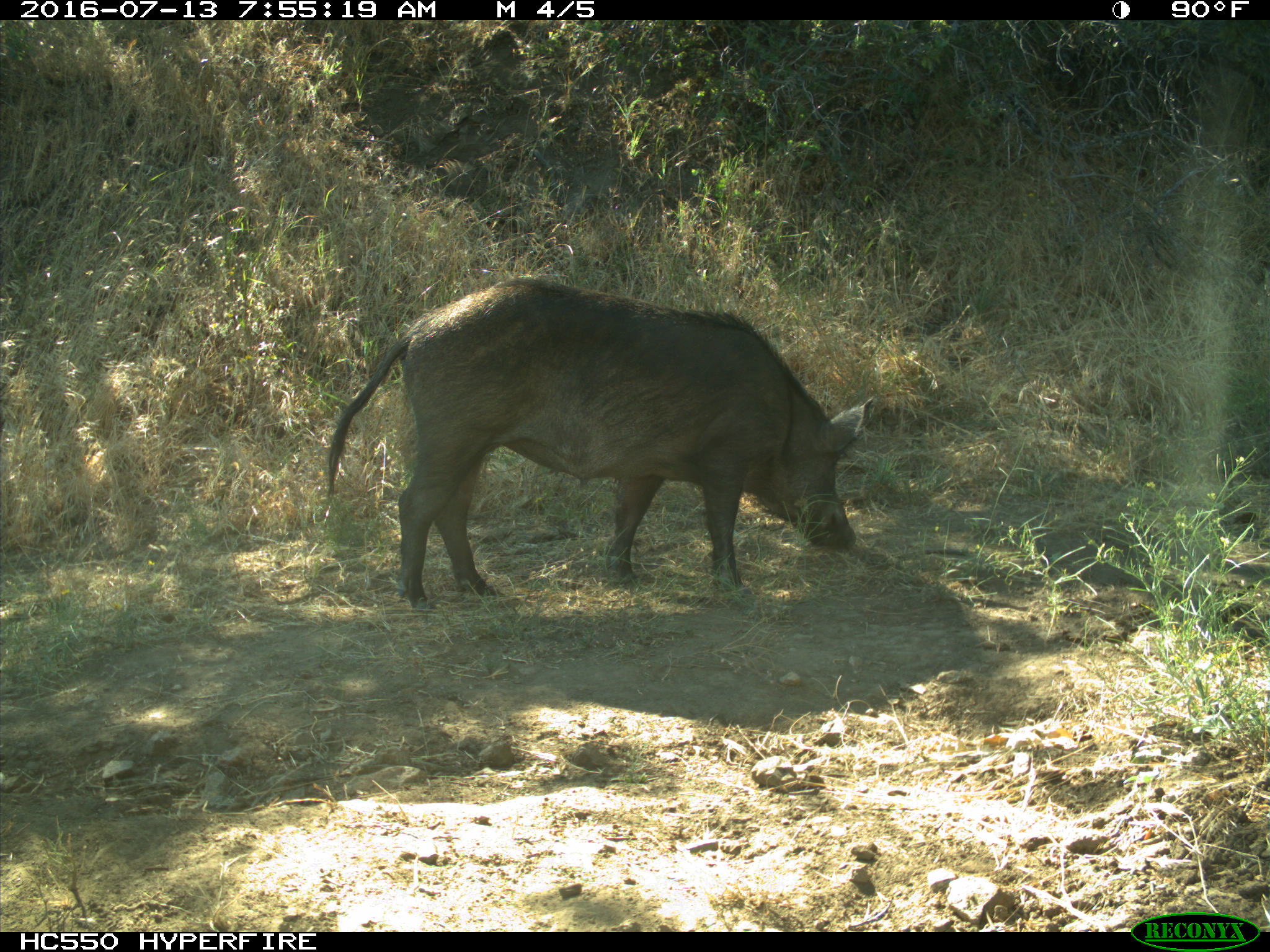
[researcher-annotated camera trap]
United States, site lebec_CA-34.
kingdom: Animalia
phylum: Chordata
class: Mammalia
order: Artiodactyla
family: Suidae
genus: Sus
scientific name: Sus scrofa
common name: wild boar